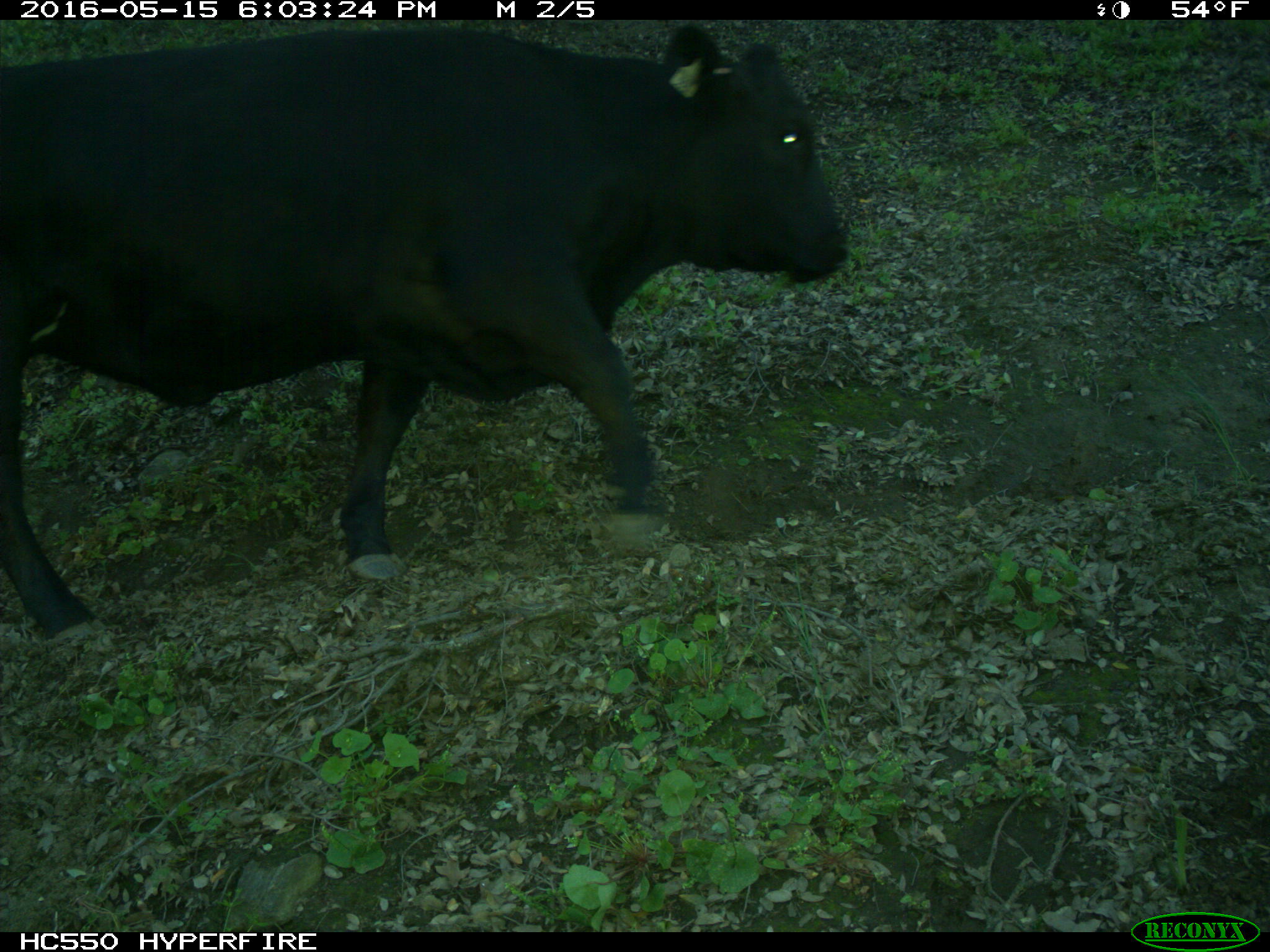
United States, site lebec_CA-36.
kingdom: Animalia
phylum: Chordata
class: Mammalia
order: Artiodactyla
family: Bovidae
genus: Bos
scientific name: Bos taurus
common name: domestic cow